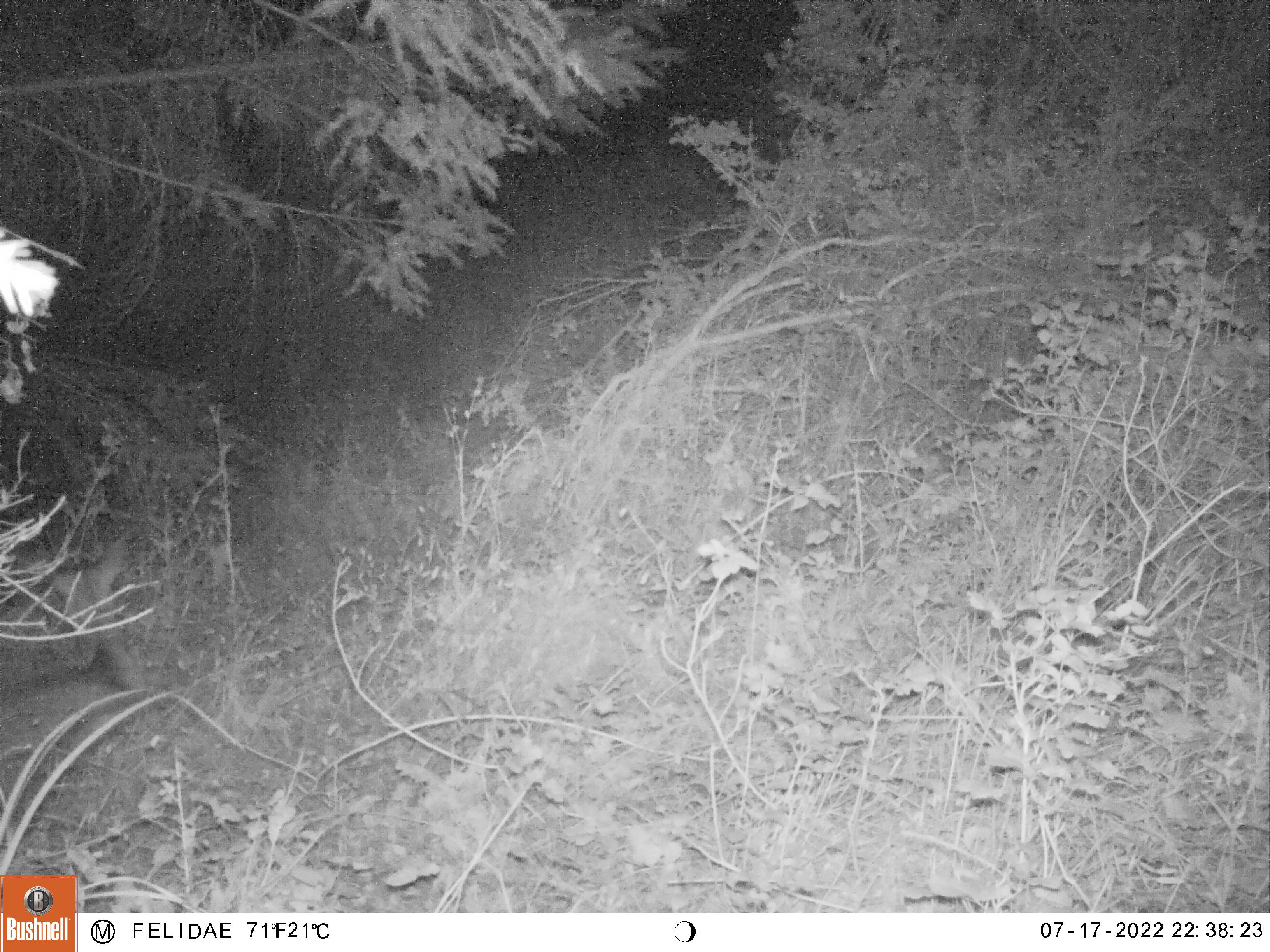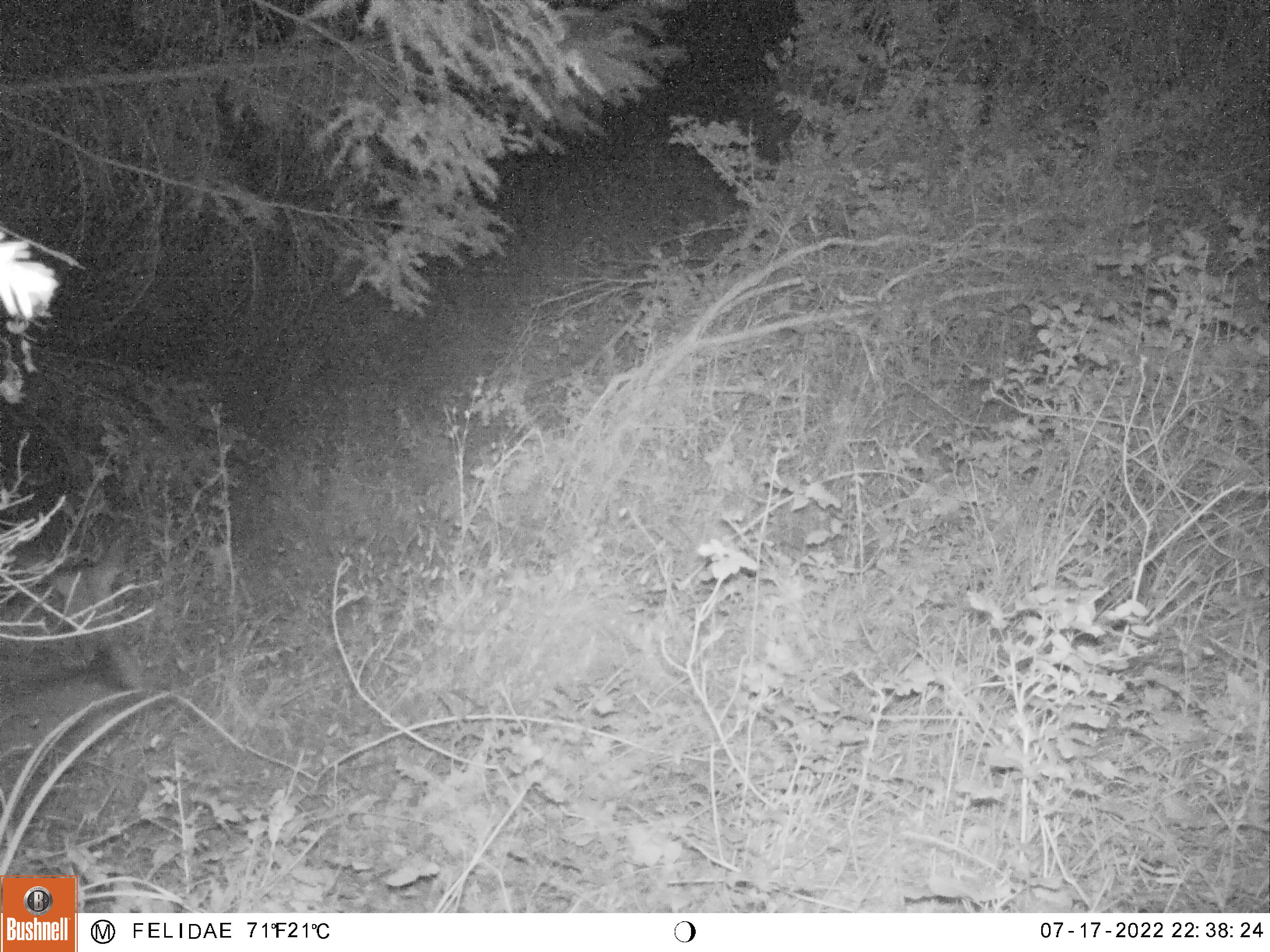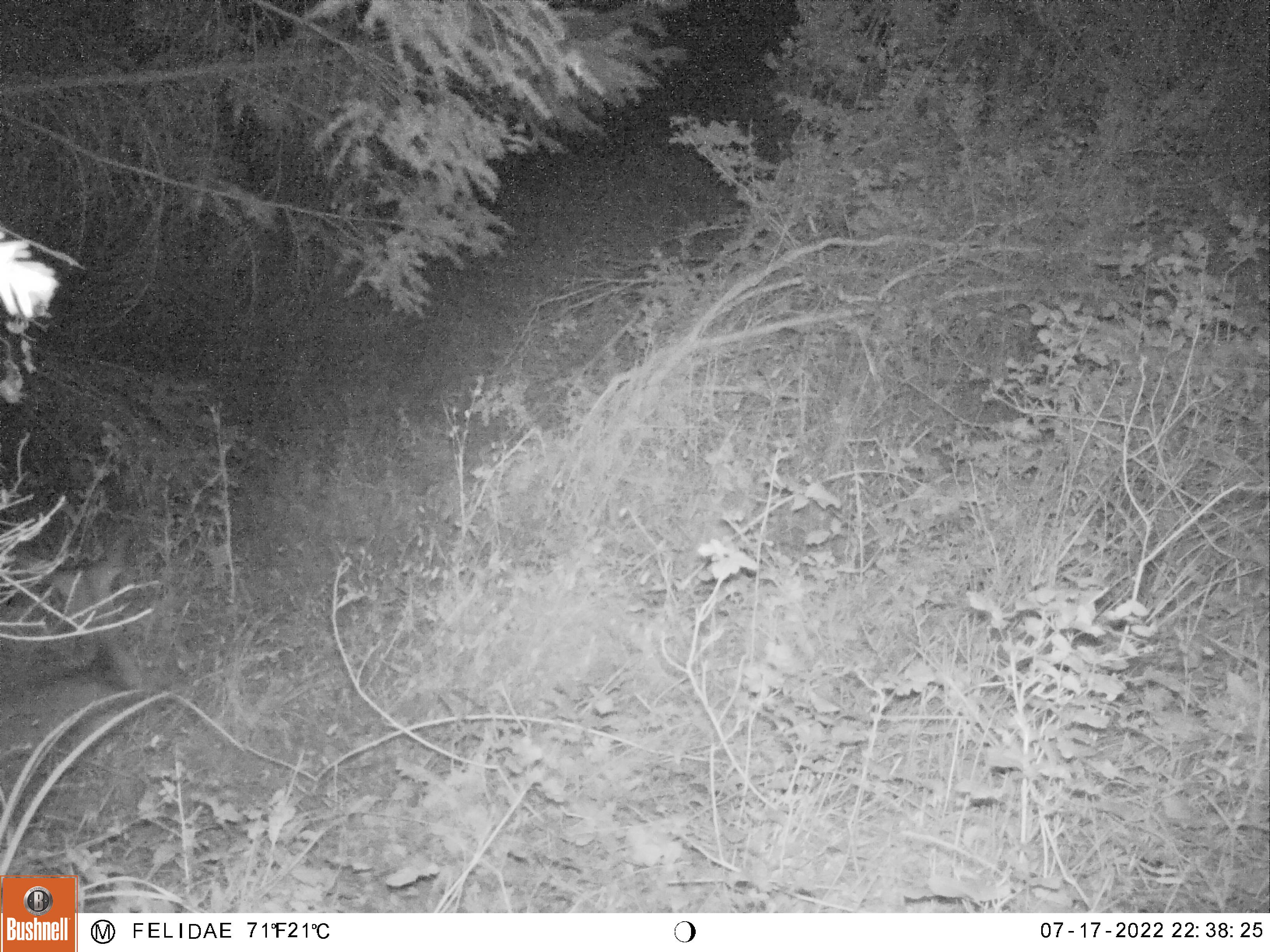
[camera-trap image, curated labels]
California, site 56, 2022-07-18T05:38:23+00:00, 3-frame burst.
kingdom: Animalia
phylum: Chordata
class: Mammalia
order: Artiodactyla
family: Cervidae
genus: Odocoileus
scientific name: Odocoileus hemionus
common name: mule deer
Mule deer (Odocoileus hemionus).